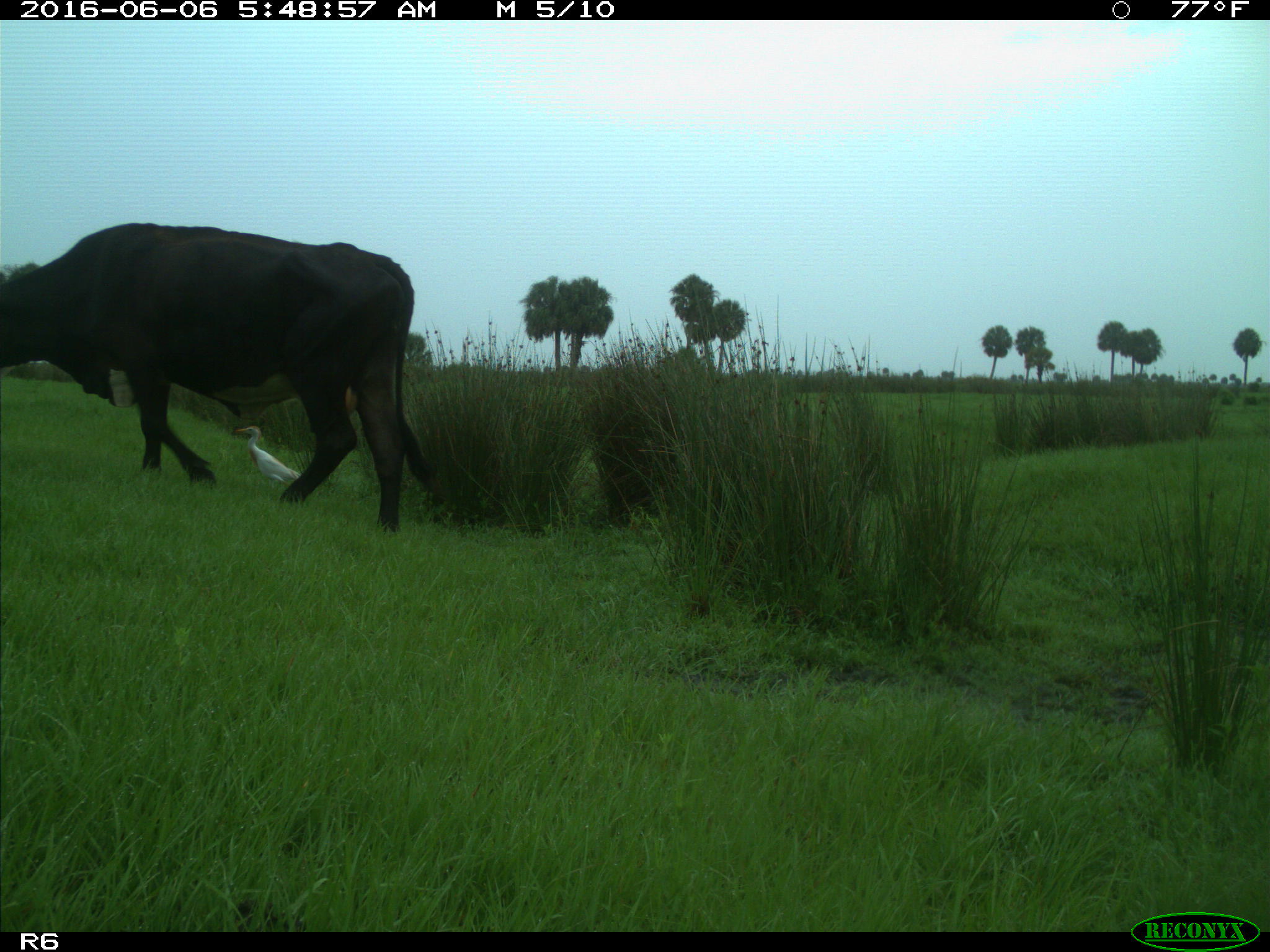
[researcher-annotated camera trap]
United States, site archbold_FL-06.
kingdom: Animalia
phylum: Chordata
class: Mammalia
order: Artiodactyla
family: Bovidae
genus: Bos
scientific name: Bos taurus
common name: domestic cow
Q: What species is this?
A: Bos taurus (domestic cow).